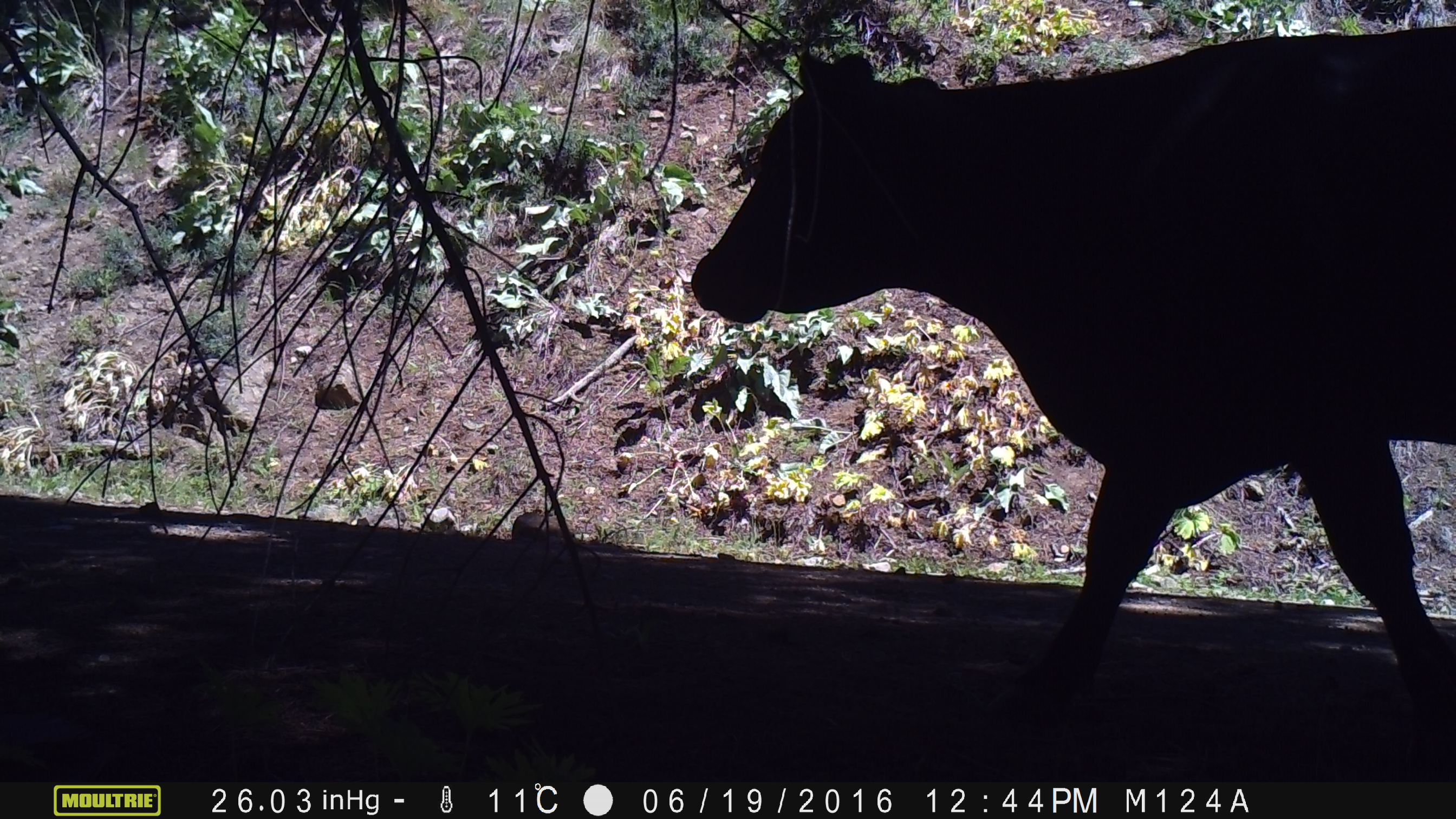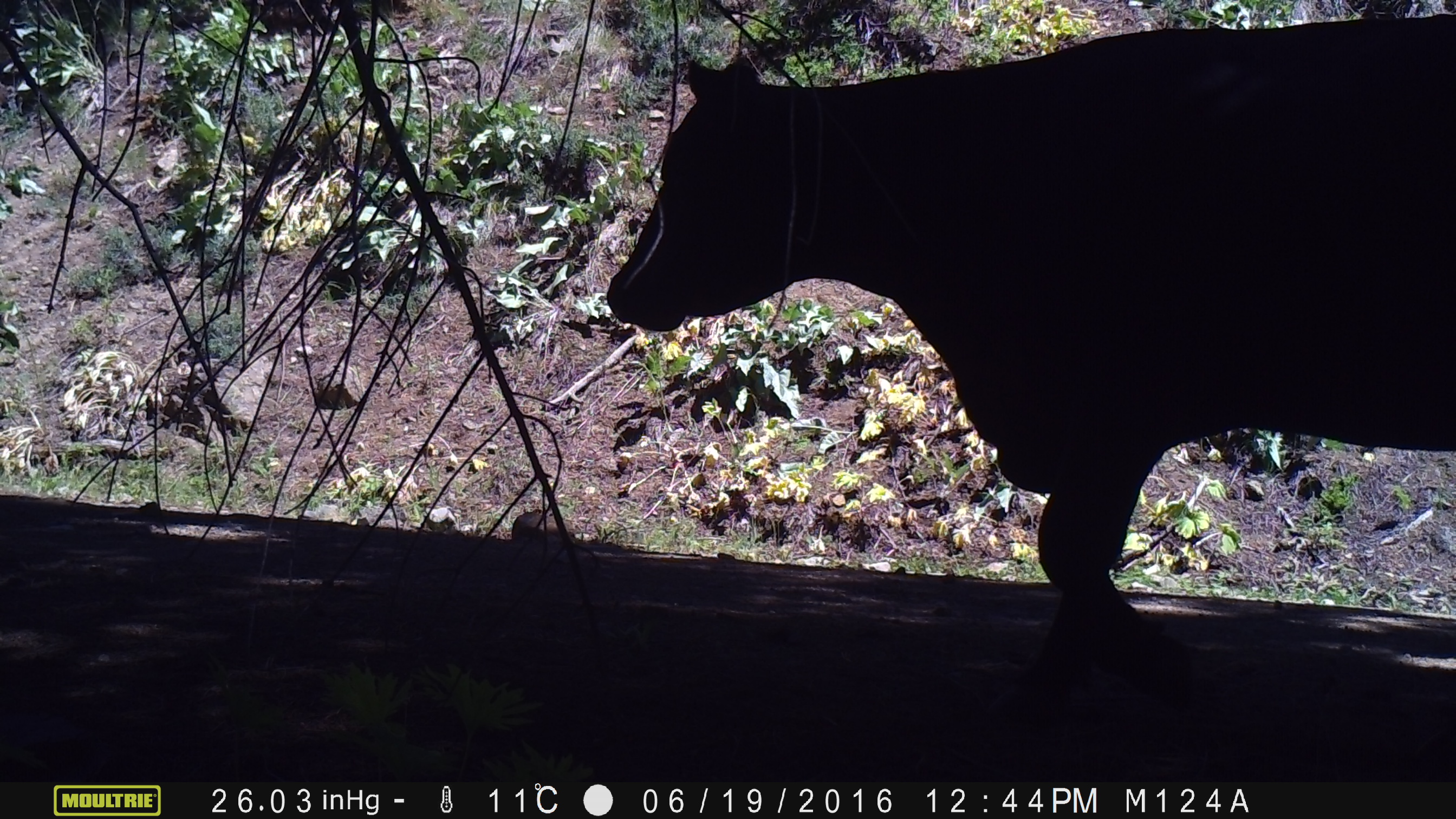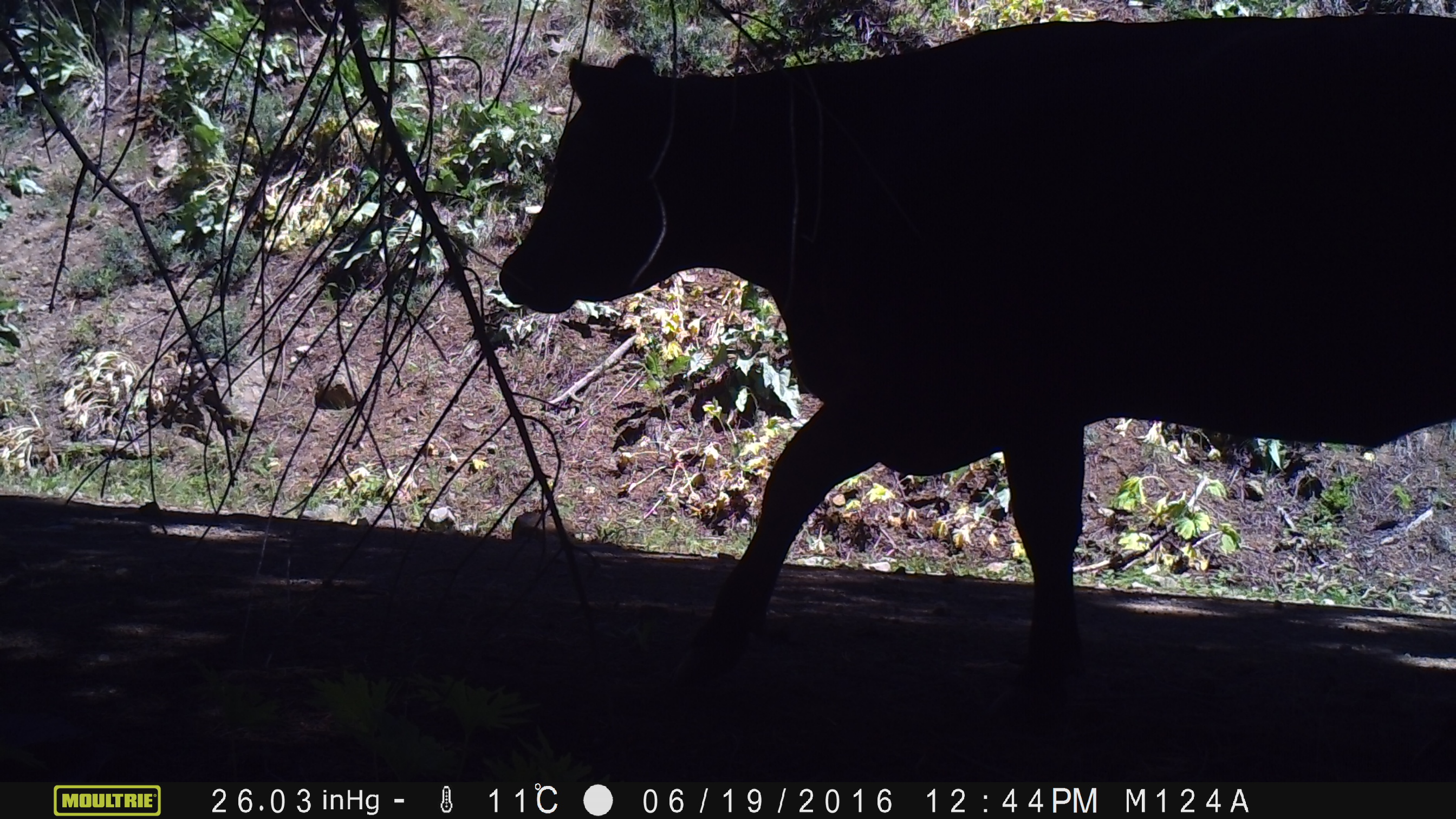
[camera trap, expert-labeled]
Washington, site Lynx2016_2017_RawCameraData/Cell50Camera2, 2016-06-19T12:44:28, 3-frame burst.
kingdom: Animalia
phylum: Chordata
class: Mammalia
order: Artiodactyla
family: Bovidae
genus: Bos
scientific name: Bos taurus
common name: domestic cattle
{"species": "domestic cattle (Bos taurus)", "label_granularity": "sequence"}